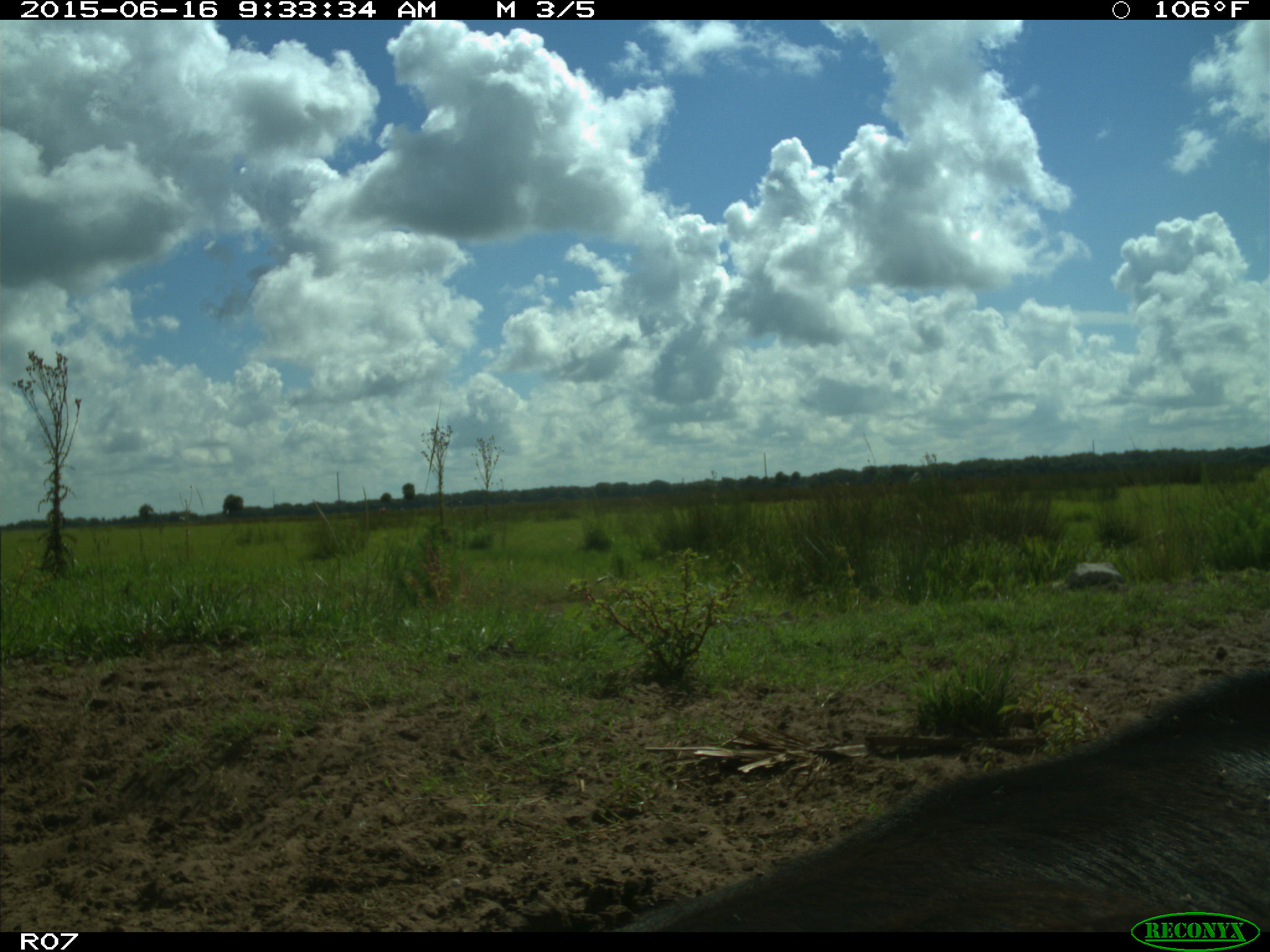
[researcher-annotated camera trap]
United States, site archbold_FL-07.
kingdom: Animalia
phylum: Chordata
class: Mammalia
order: Artiodactyla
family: Bovidae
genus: Bos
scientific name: Bos taurus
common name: domestic cow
Bos taurus (domestic cow).